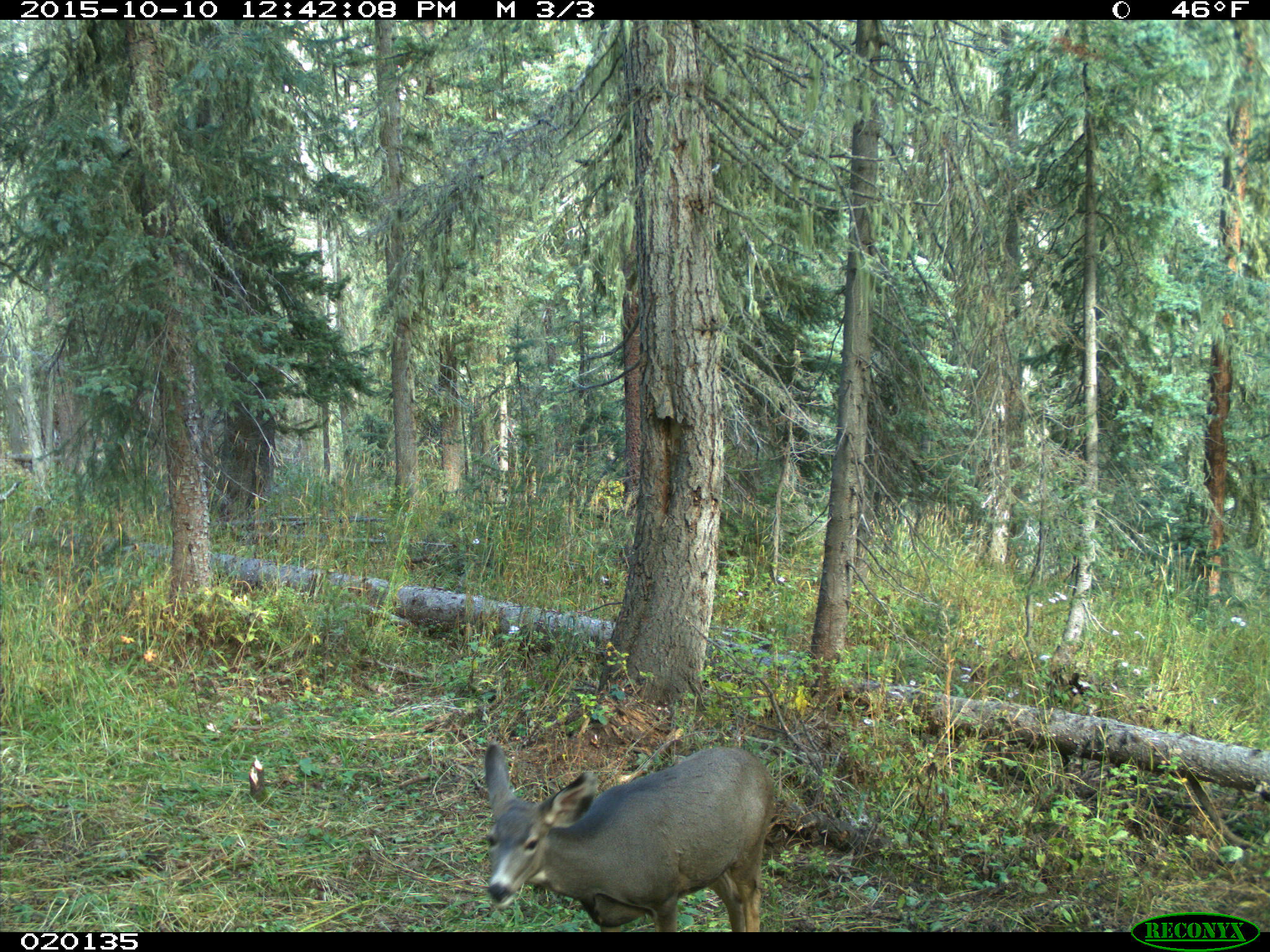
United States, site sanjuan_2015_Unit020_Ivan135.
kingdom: Animalia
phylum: Chordata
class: Mammalia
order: Artiodactyla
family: Cervidae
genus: Odocoileus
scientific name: Odocoileus hemionus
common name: mule deer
Odocoileus hemionus (mule deer).